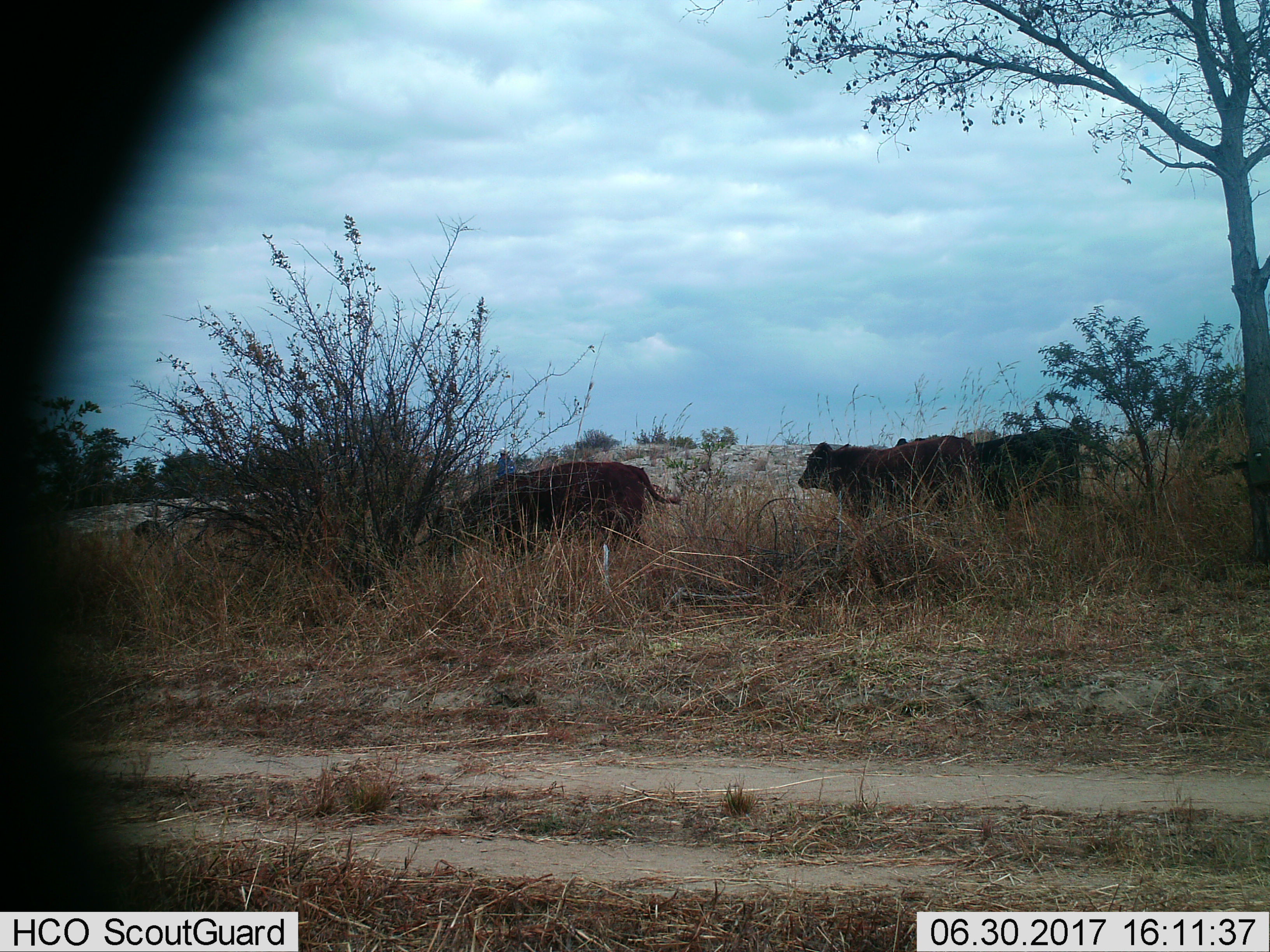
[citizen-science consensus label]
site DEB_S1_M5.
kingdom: Animalia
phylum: Chordata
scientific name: Vertebrata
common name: domestic animal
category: domesticanimal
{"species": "domesticanimal (domestic animal) (Vertebrata)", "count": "4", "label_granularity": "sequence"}